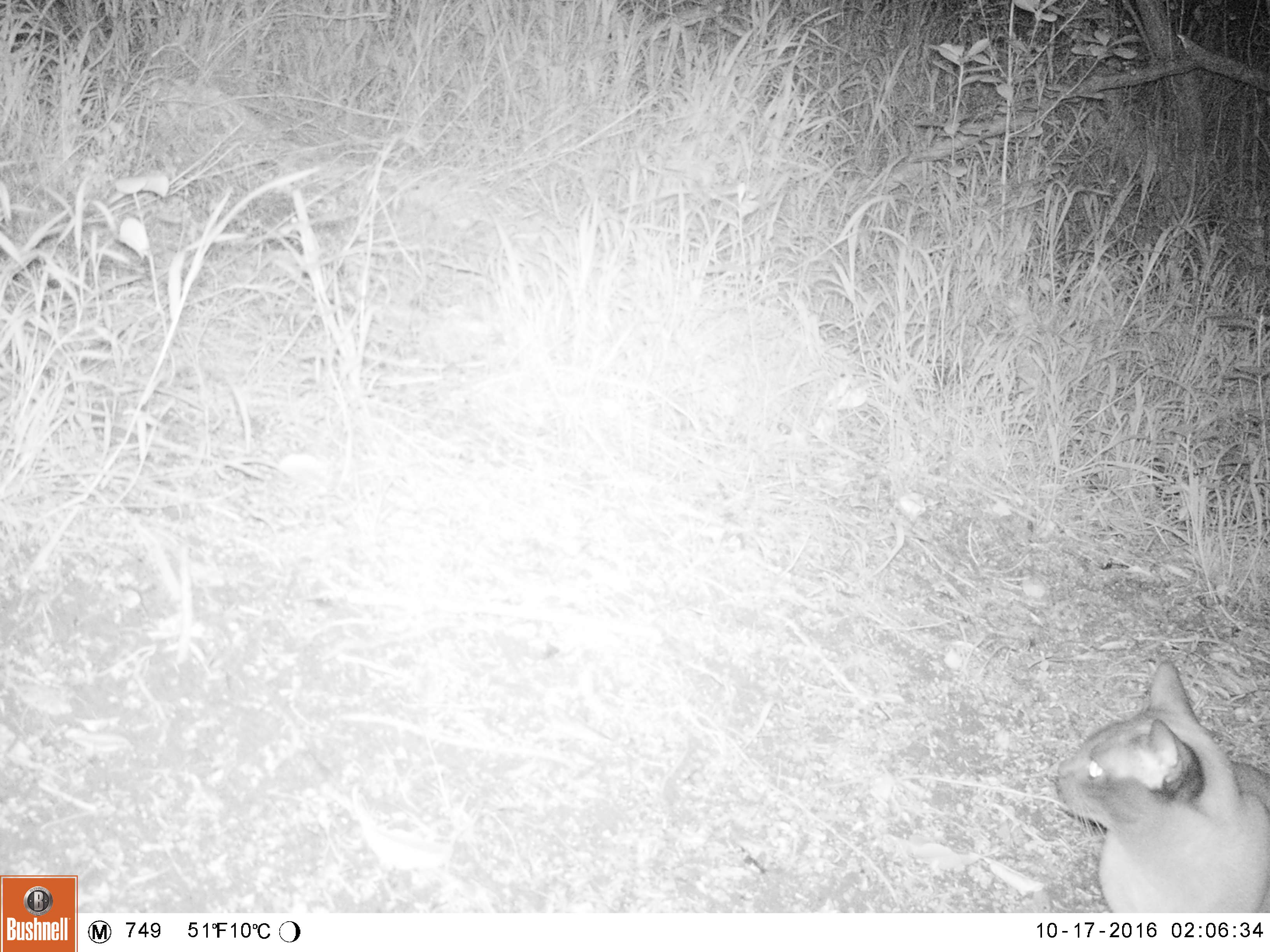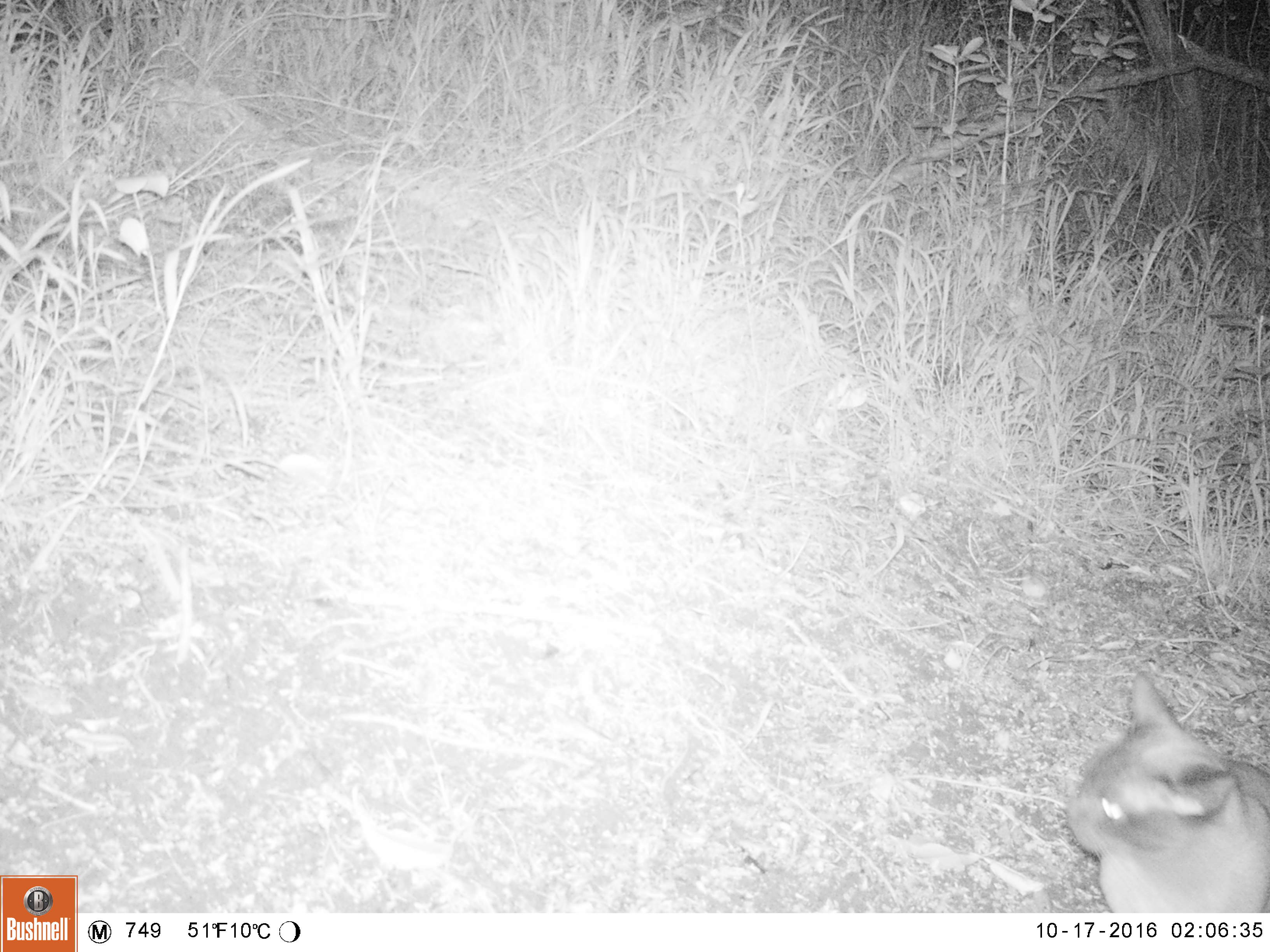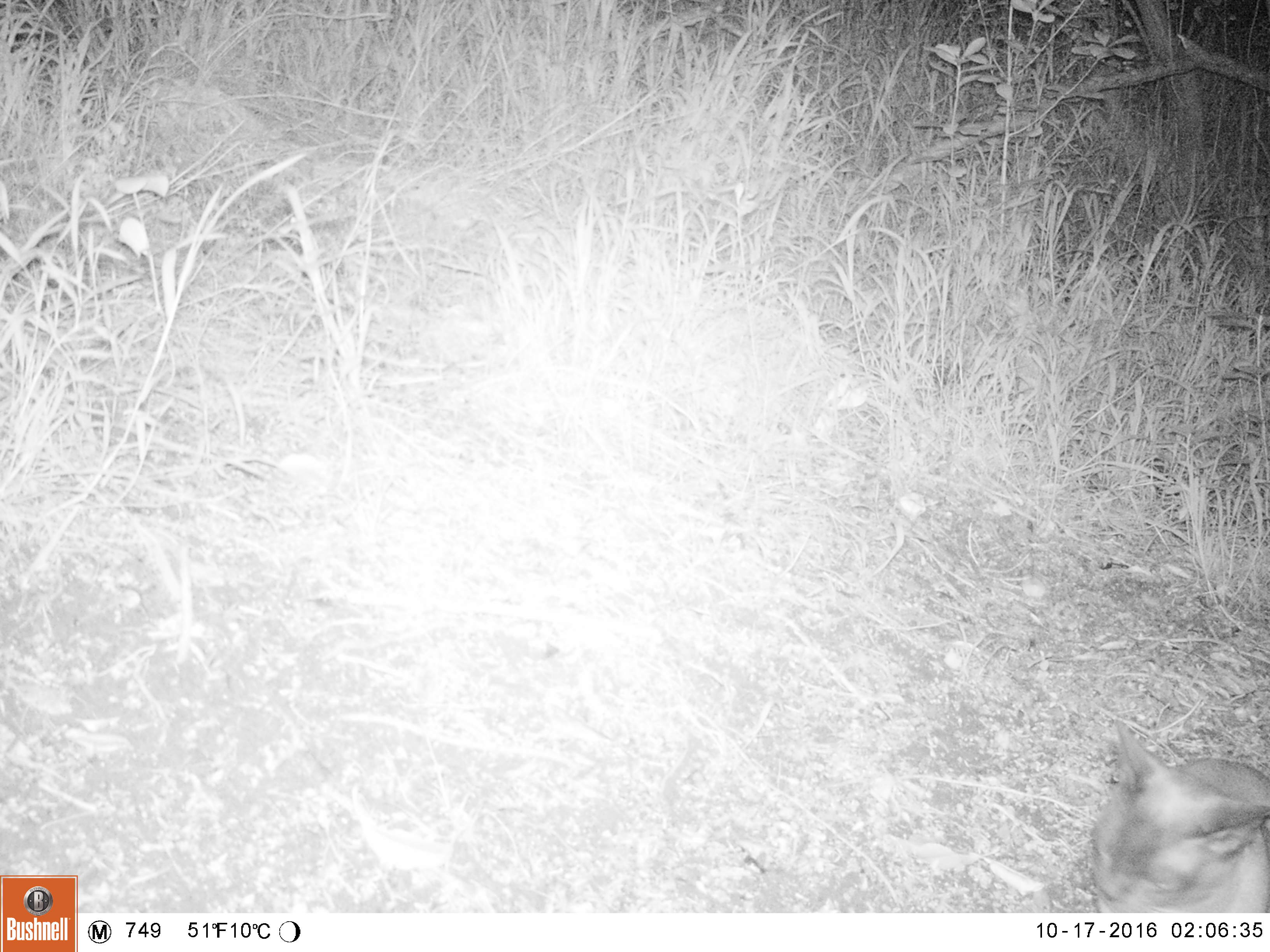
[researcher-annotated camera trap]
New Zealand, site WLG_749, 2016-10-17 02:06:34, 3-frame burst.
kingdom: Animalia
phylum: Chordata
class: Mammalia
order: Carnivora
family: Felidae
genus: Felis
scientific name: Felis catus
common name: domestic cat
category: cat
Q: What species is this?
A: Cat (domestic cat) (Felis catus).